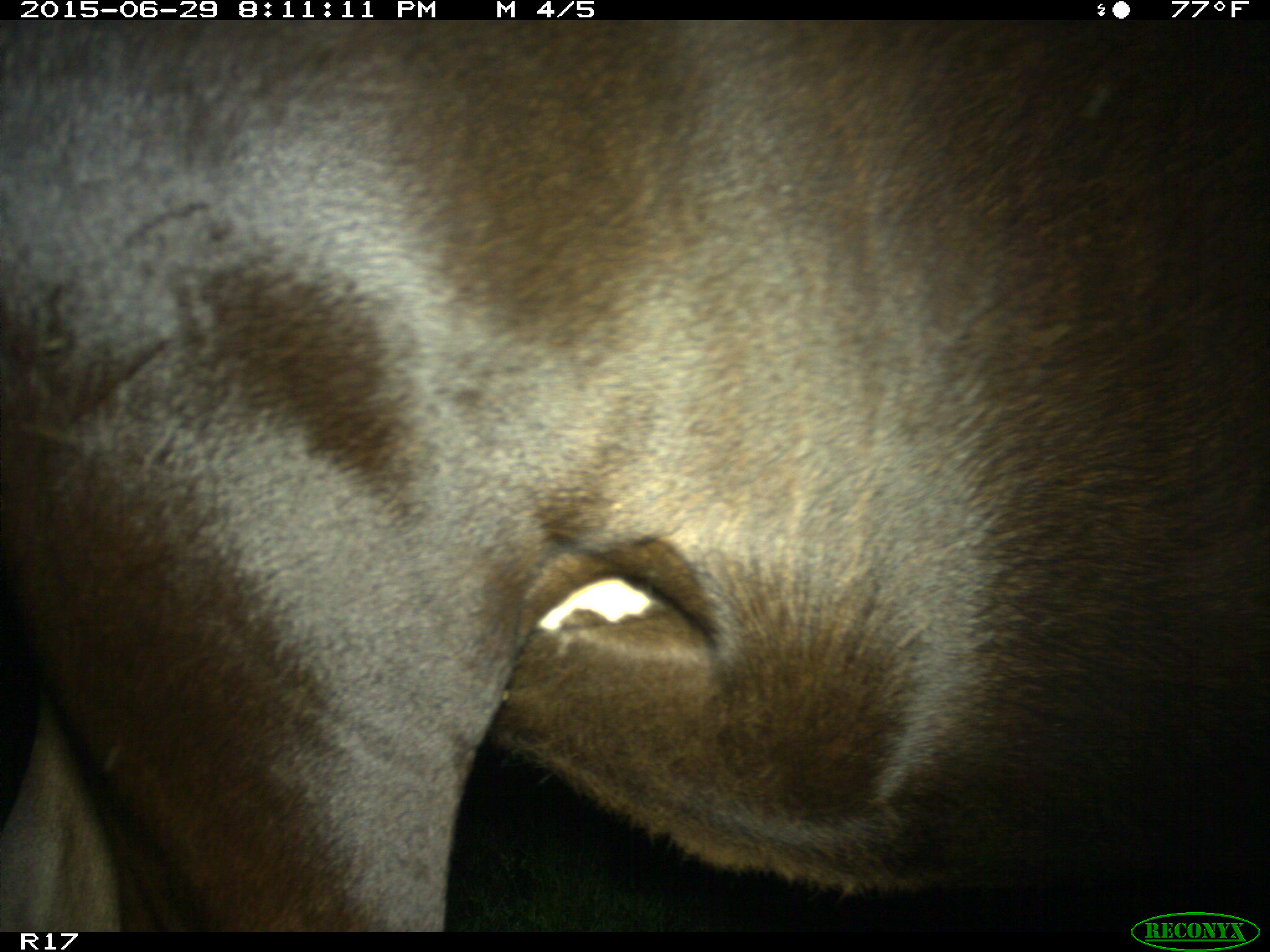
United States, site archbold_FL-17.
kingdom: Animalia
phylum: Chordata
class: Mammalia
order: Artiodactyla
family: Bovidae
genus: Bos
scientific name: Bos taurus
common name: domestic cow